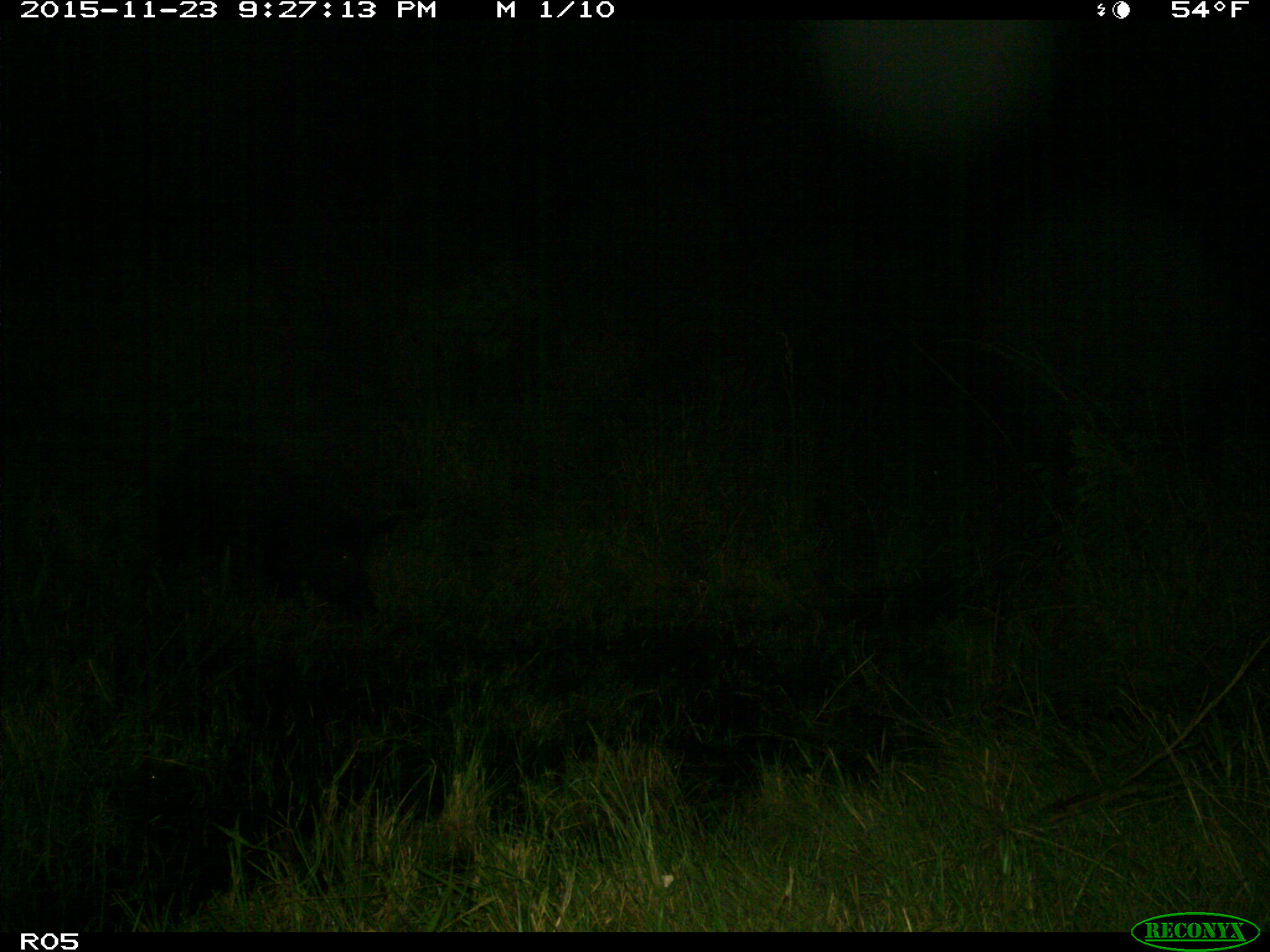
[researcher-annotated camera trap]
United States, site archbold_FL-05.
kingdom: Animalia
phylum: Chordata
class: Mammalia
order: Artiodactyla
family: Suidae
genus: Sus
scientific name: Sus scrofa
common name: wild boar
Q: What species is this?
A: Sus scrofa (wild boar).